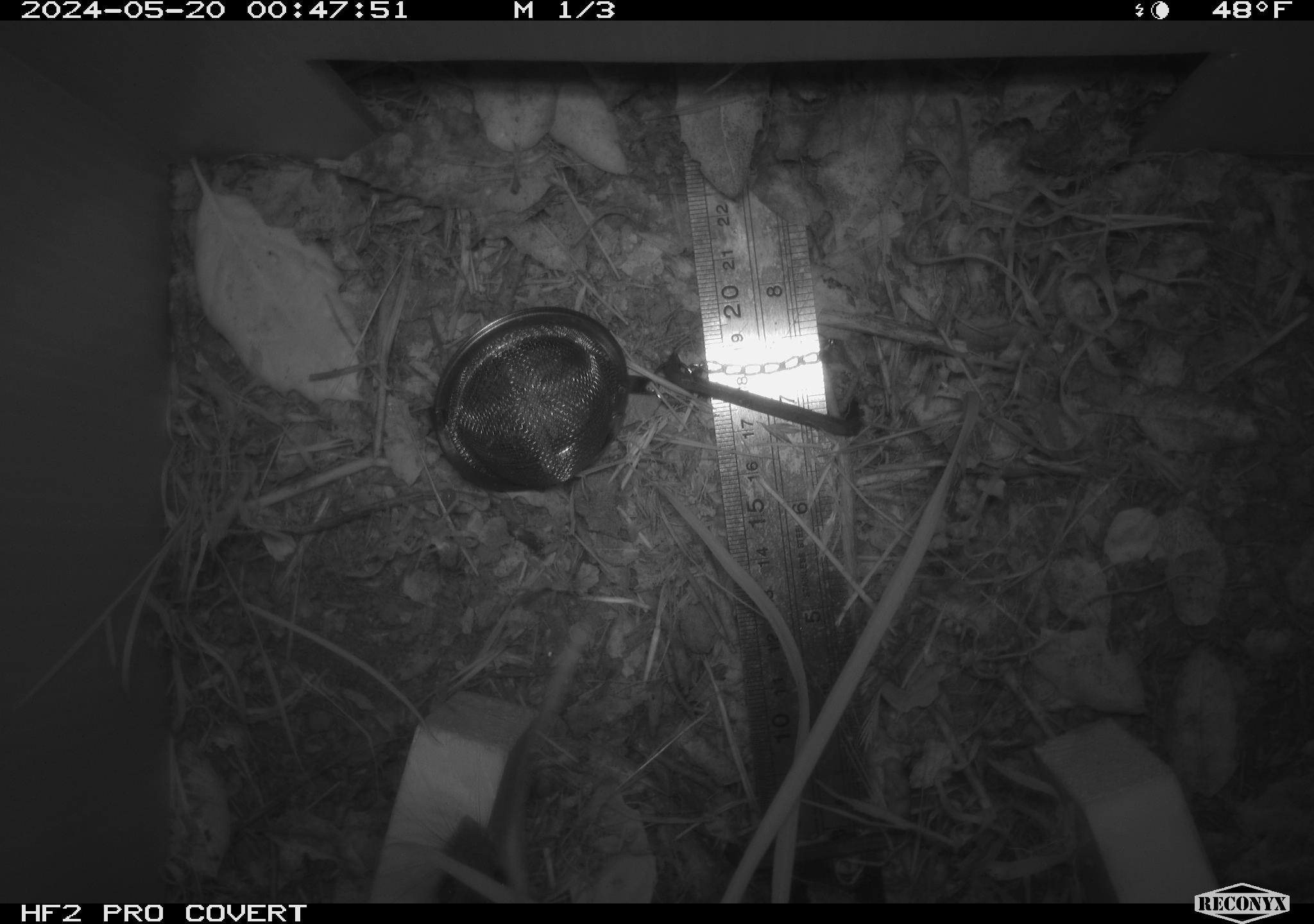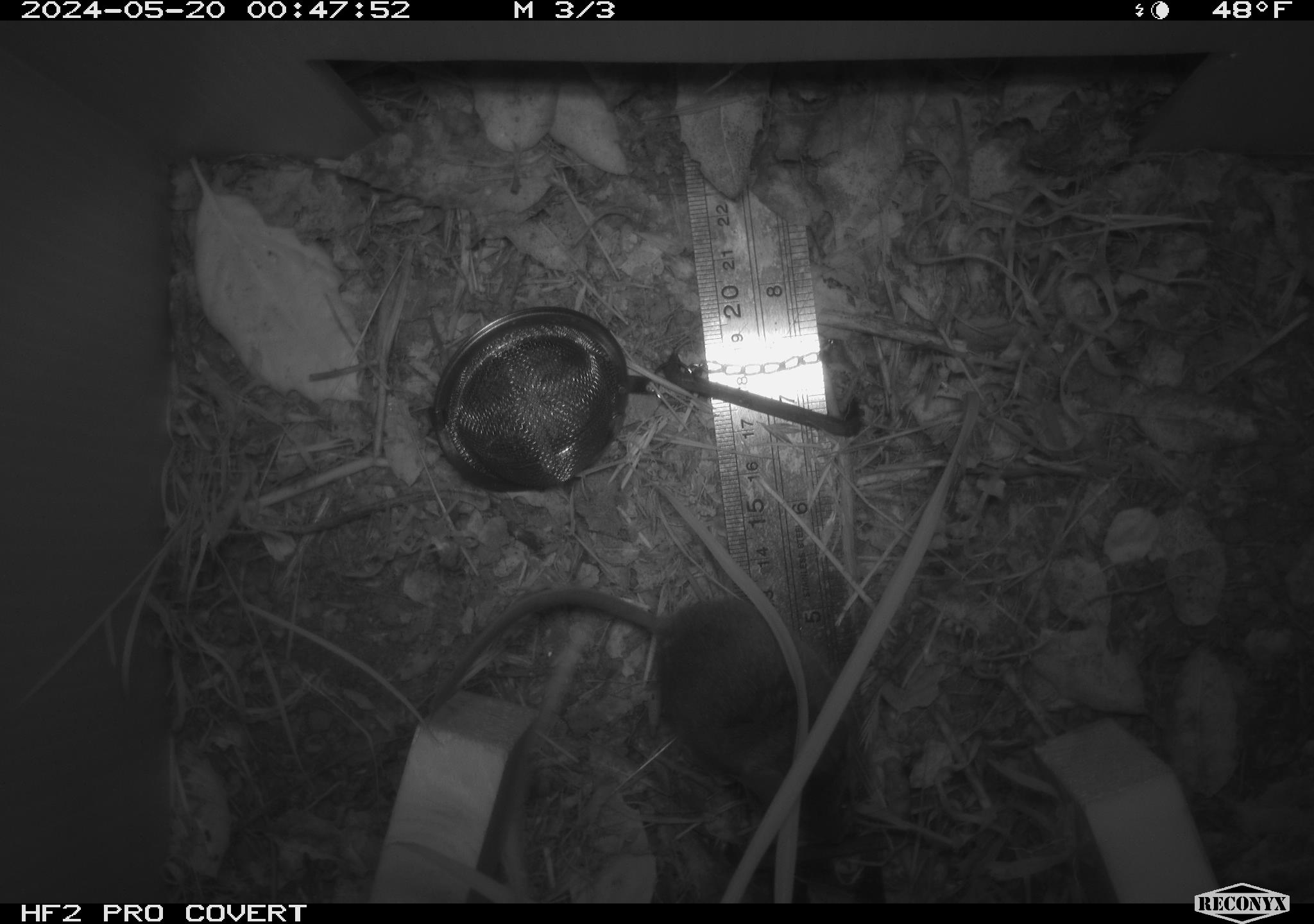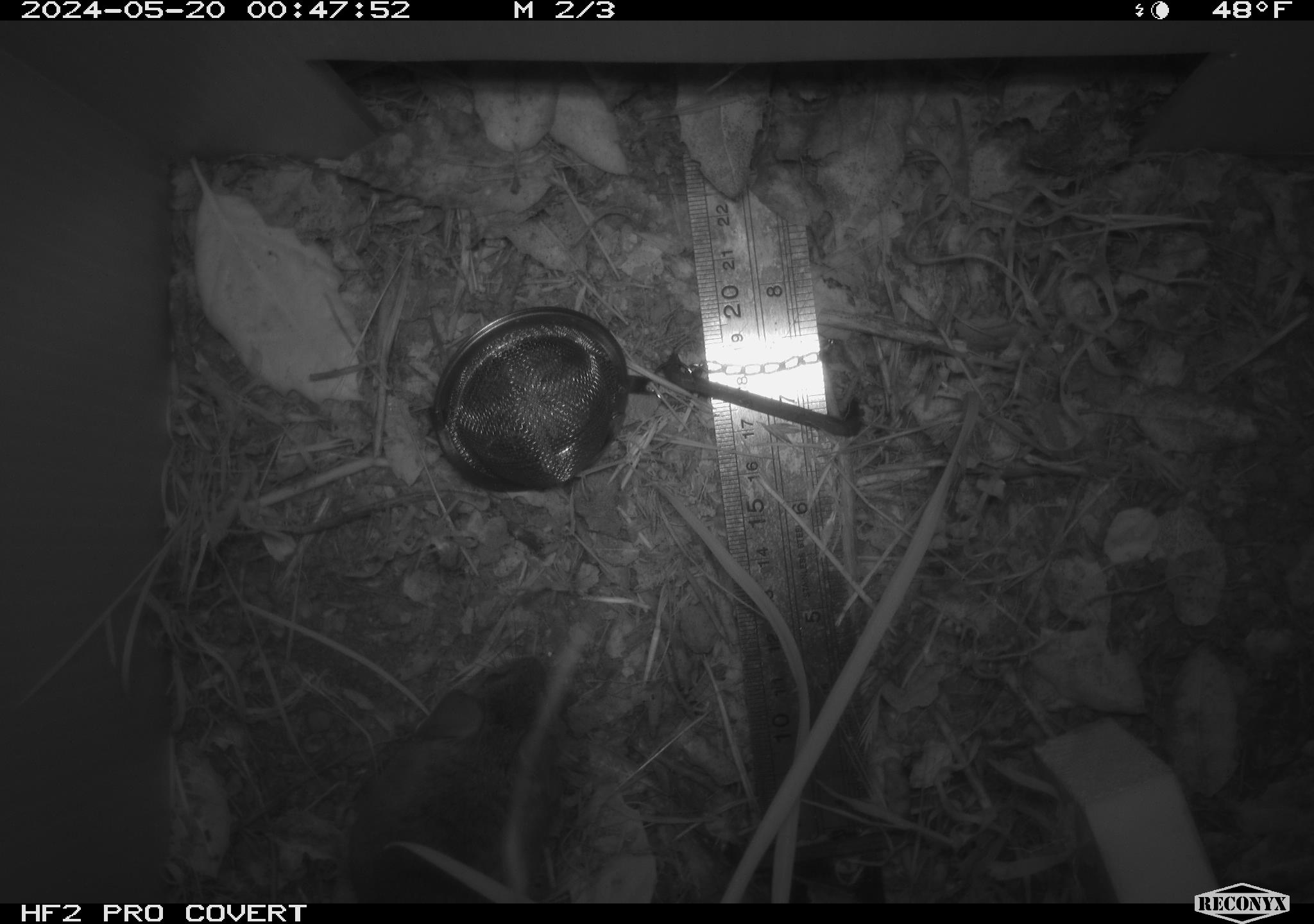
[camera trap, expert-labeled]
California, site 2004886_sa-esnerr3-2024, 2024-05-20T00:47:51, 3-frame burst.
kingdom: Animalia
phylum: Chordata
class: Mammalia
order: Rodentia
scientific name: Rodentia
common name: rodent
Rodent (Rodentia).